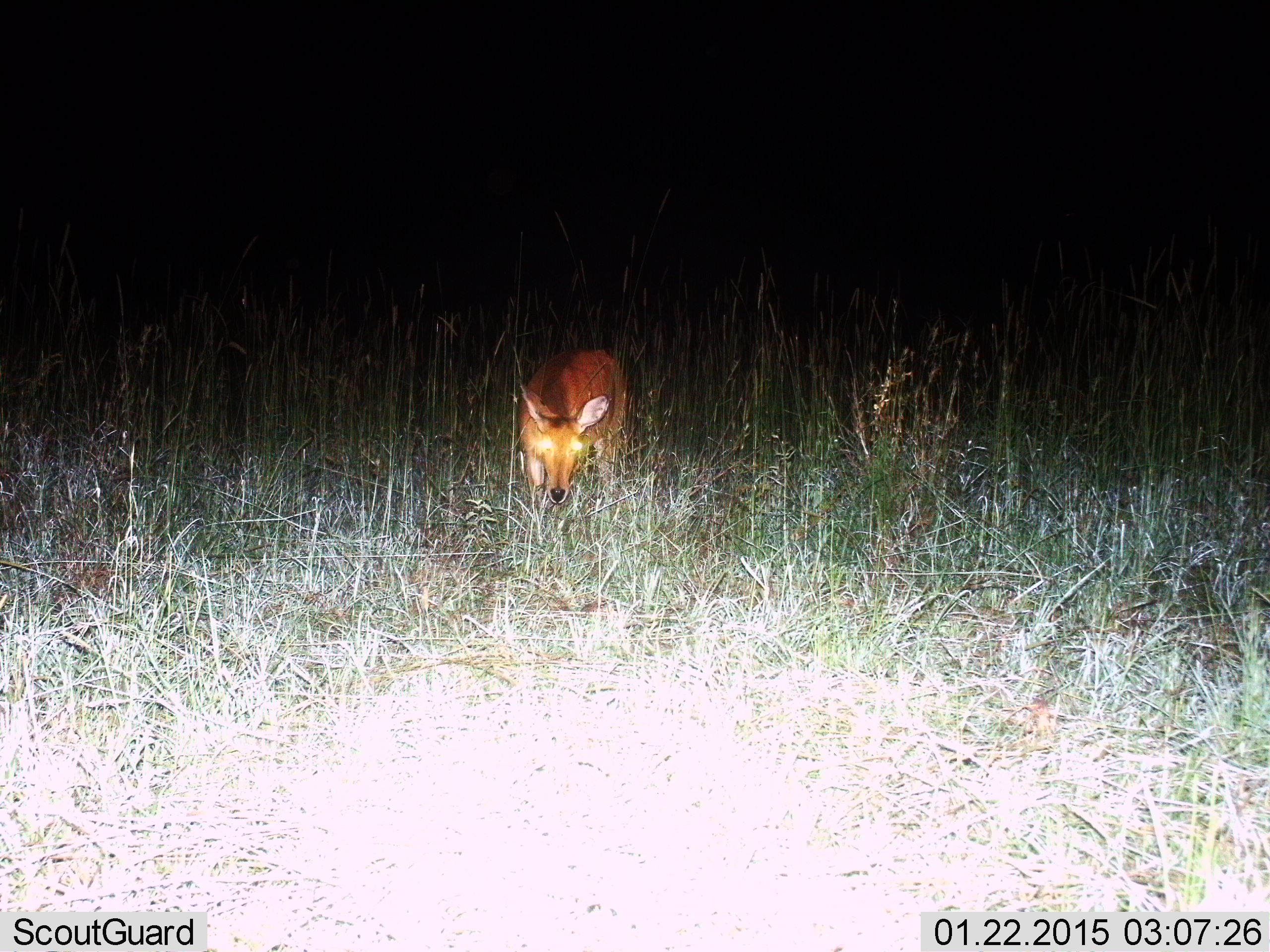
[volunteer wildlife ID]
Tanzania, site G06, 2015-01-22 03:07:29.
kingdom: Animalia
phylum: Chordata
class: Mammalia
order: Artiodactyla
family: Bovidae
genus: Redunca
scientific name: Redunca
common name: reedbuck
Reedbuck (Redunca), count 1. Behavior (volunteer vote fractions): standing 60%, resting 0%, moving 40%, interacting 0%. Young present (vote fraction): 0%. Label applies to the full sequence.